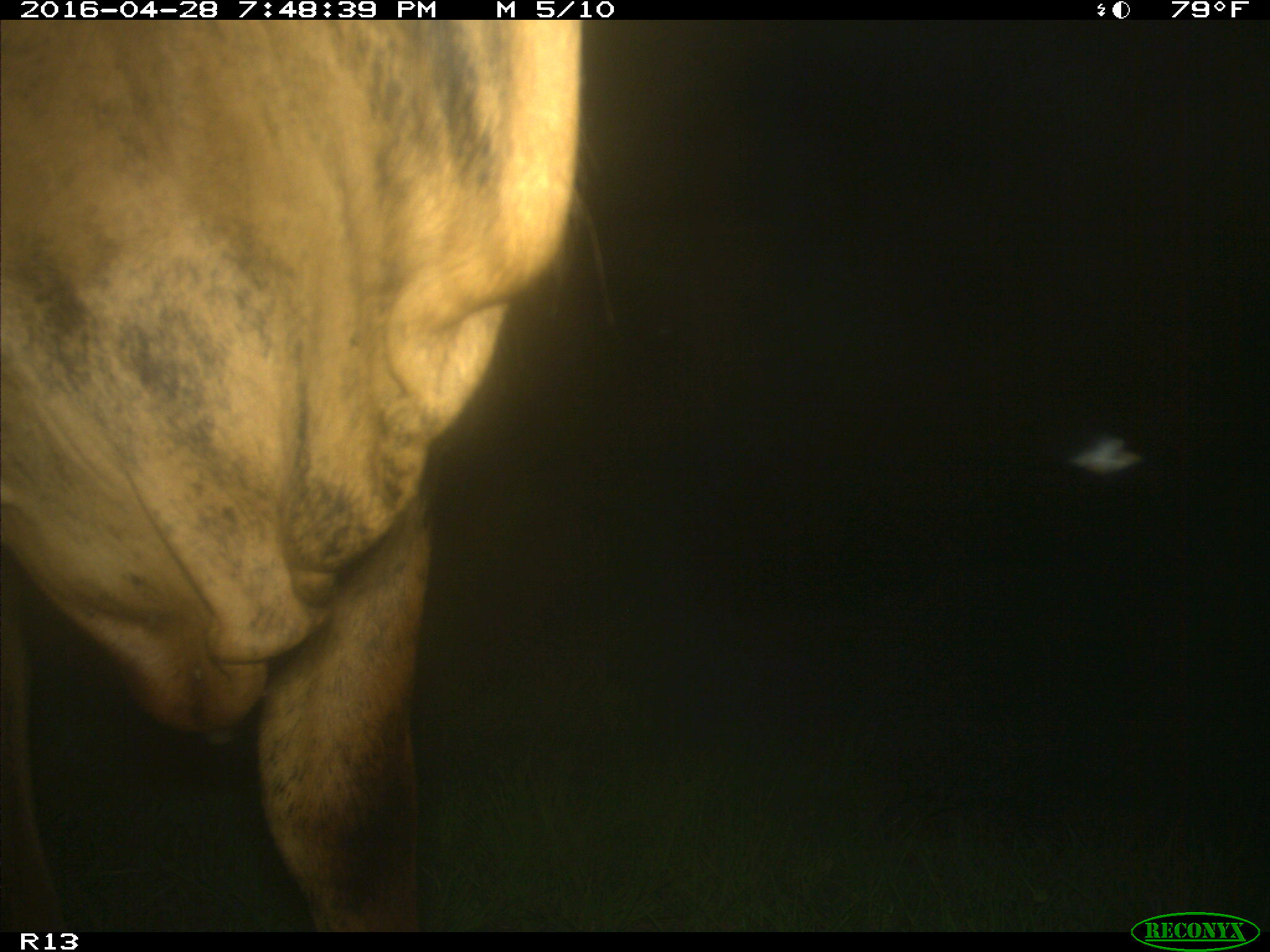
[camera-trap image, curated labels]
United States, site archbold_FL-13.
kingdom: Animalia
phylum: Chordata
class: Mammalia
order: Artiodactyla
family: Bovidae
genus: Bos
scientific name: Bos taurus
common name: domestic cow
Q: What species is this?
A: Bos taurus (domestic cow).